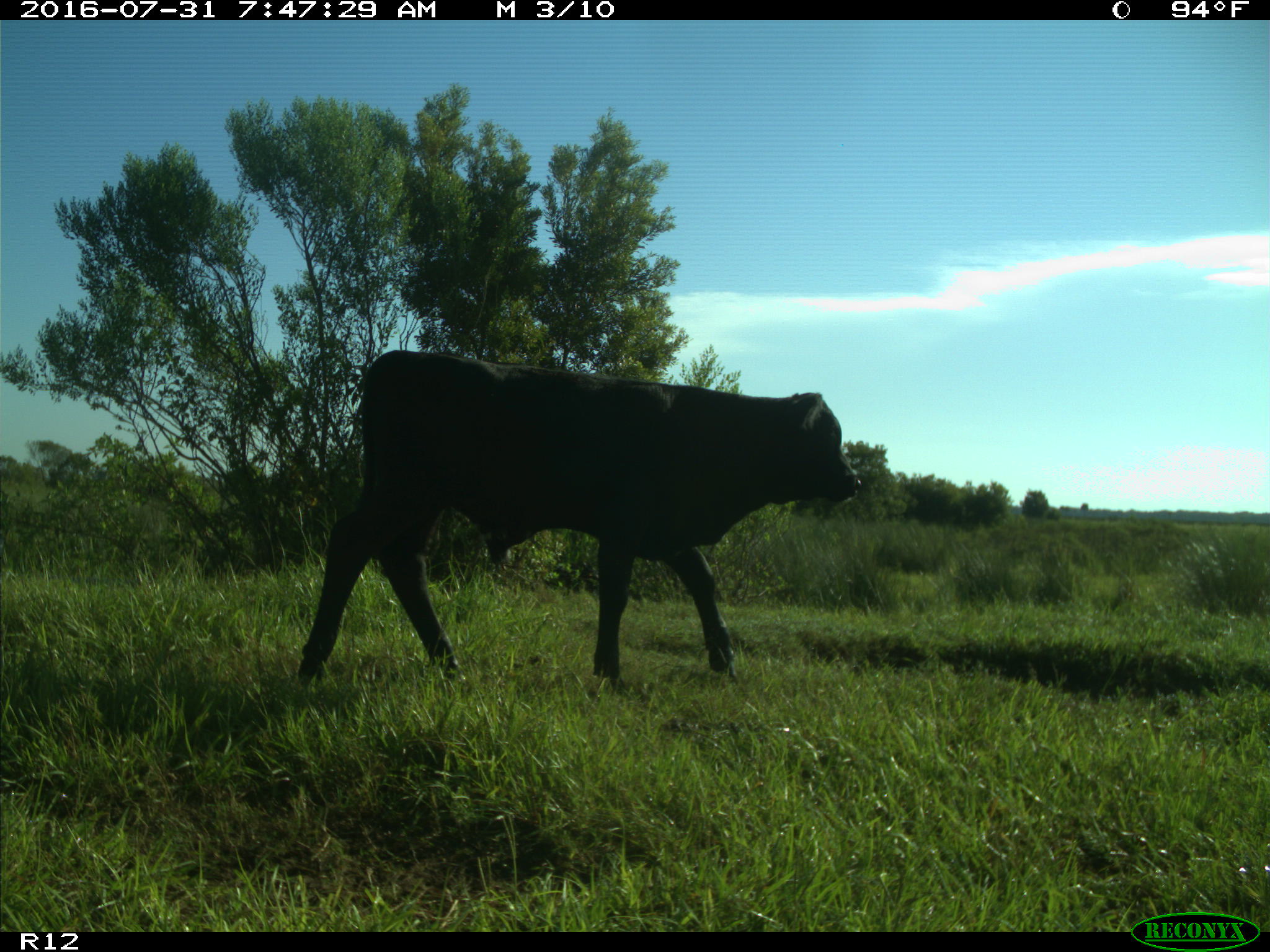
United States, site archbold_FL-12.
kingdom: Animalia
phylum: Chordata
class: Mammalia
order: Artiodactyla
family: Bovidae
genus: Bos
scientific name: Bos taurus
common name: domestic cow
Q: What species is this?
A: Bos taurus (domestic cow).